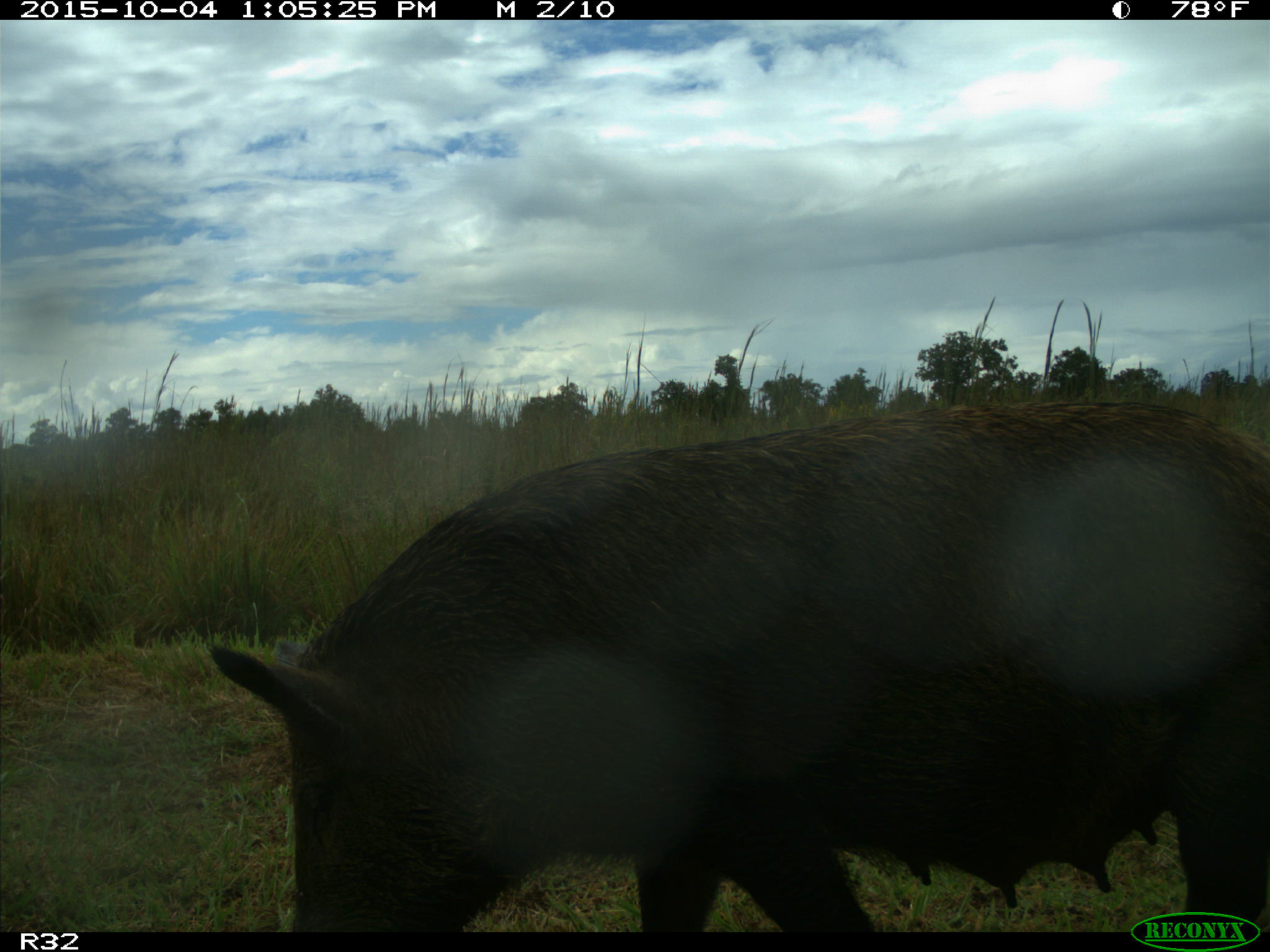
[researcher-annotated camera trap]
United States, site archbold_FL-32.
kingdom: Animalia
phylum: Chordata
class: Mammalia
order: Artiodactyla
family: Suidae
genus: Sus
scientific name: Sus scrofa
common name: wild boar